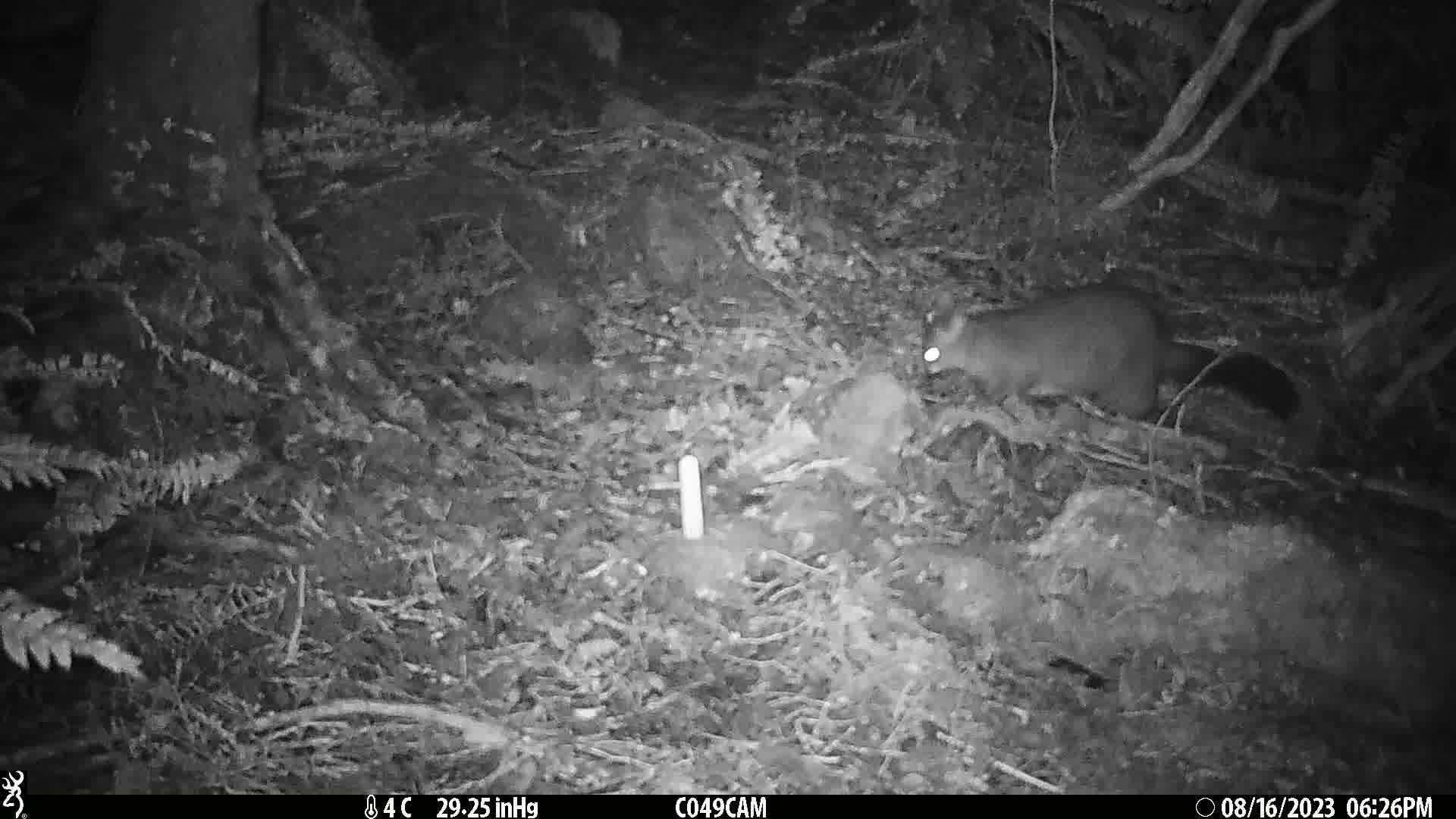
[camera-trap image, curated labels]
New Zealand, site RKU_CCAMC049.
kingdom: Animalia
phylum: Chordata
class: Mammalia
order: Diprotodontia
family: Phalangeridae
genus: Trichosurus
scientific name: Trichosurus vulpecula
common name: common brushtail possum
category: possum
Possum (common brushtail possum) (Trichosurus vulpecula).